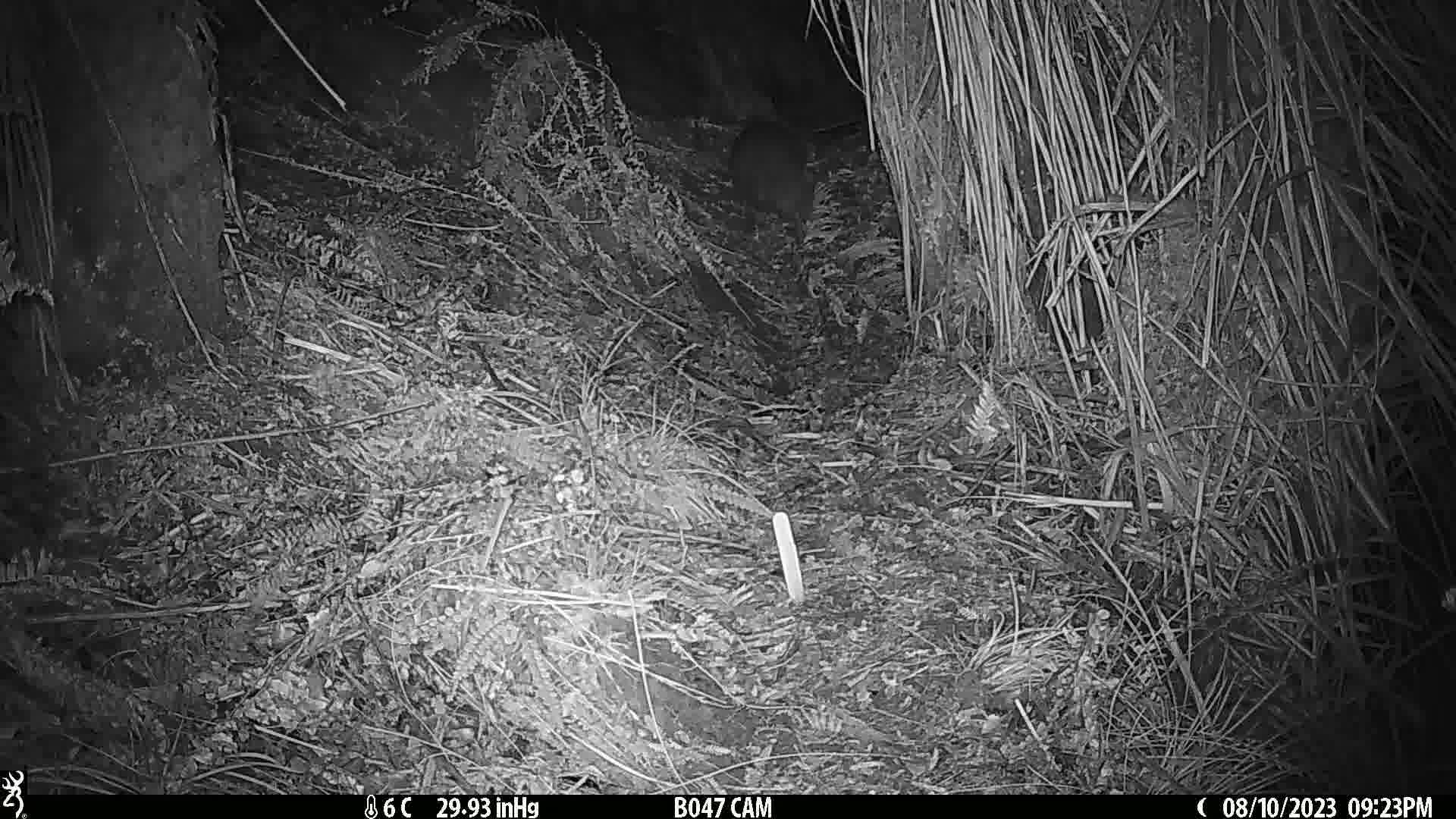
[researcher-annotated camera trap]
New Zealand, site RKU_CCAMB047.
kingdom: Animalia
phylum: Chordata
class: Aves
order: Apterygiformes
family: Apterygidae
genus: Apteryx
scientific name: Apteryx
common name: kiwi